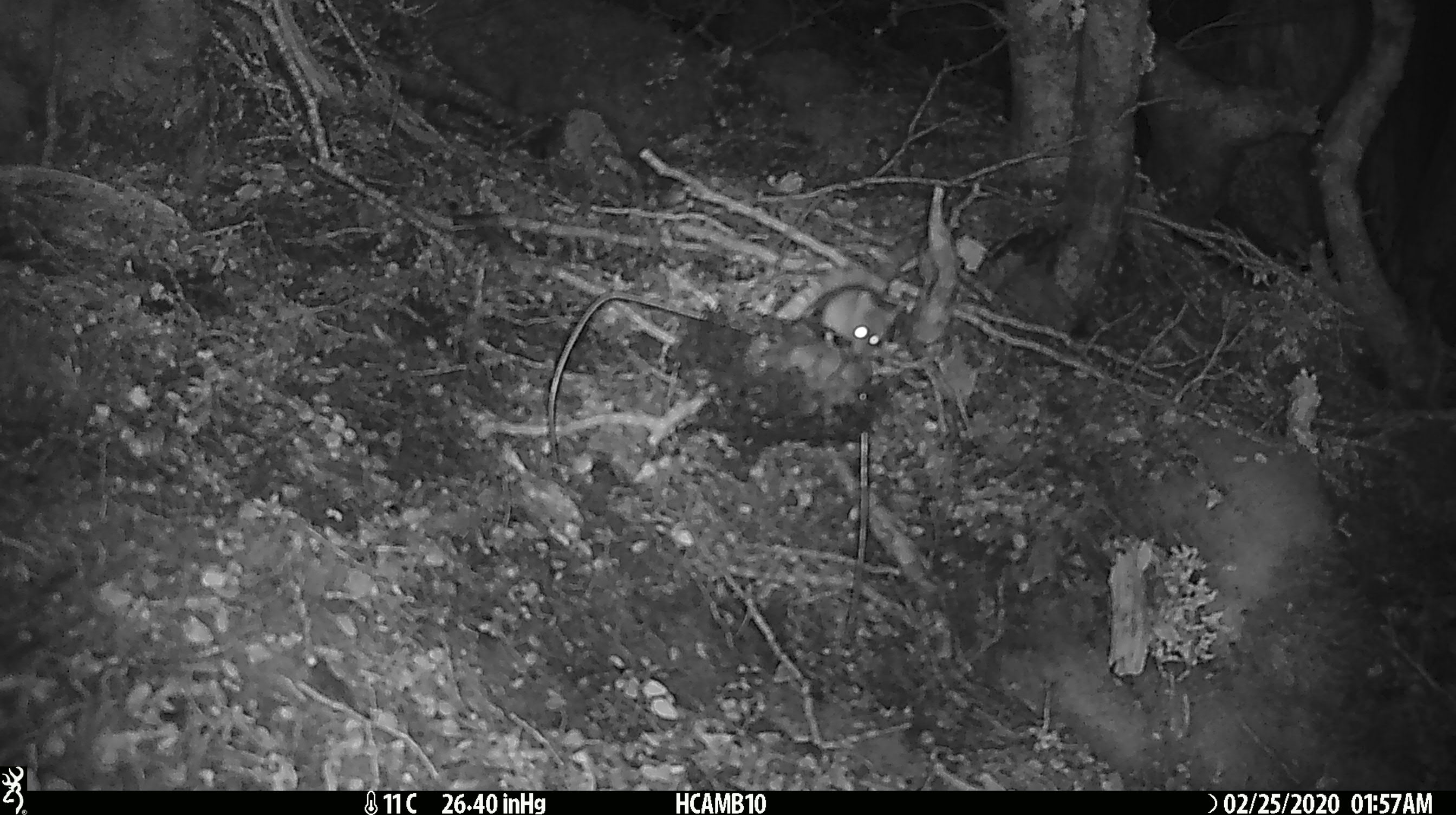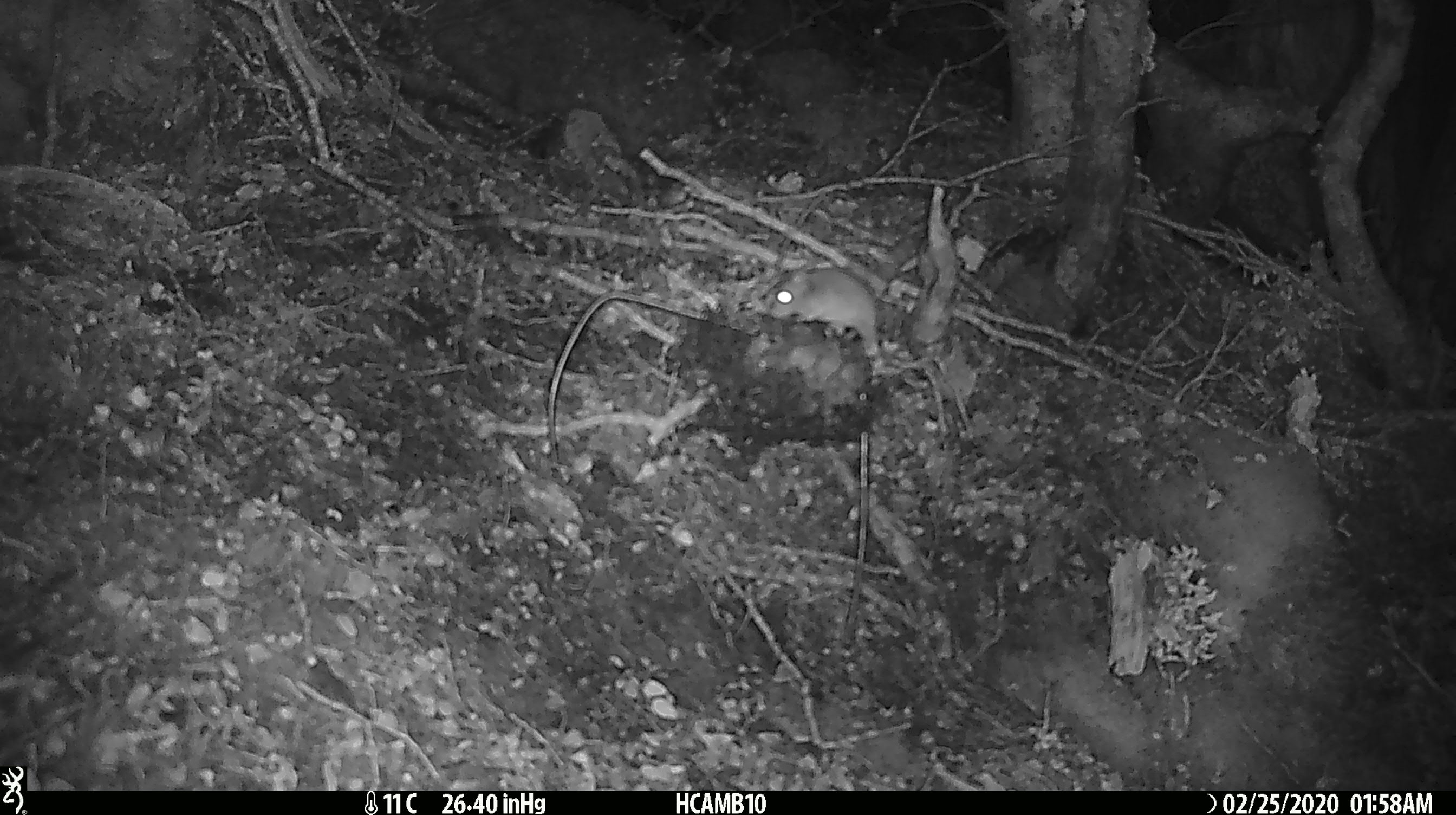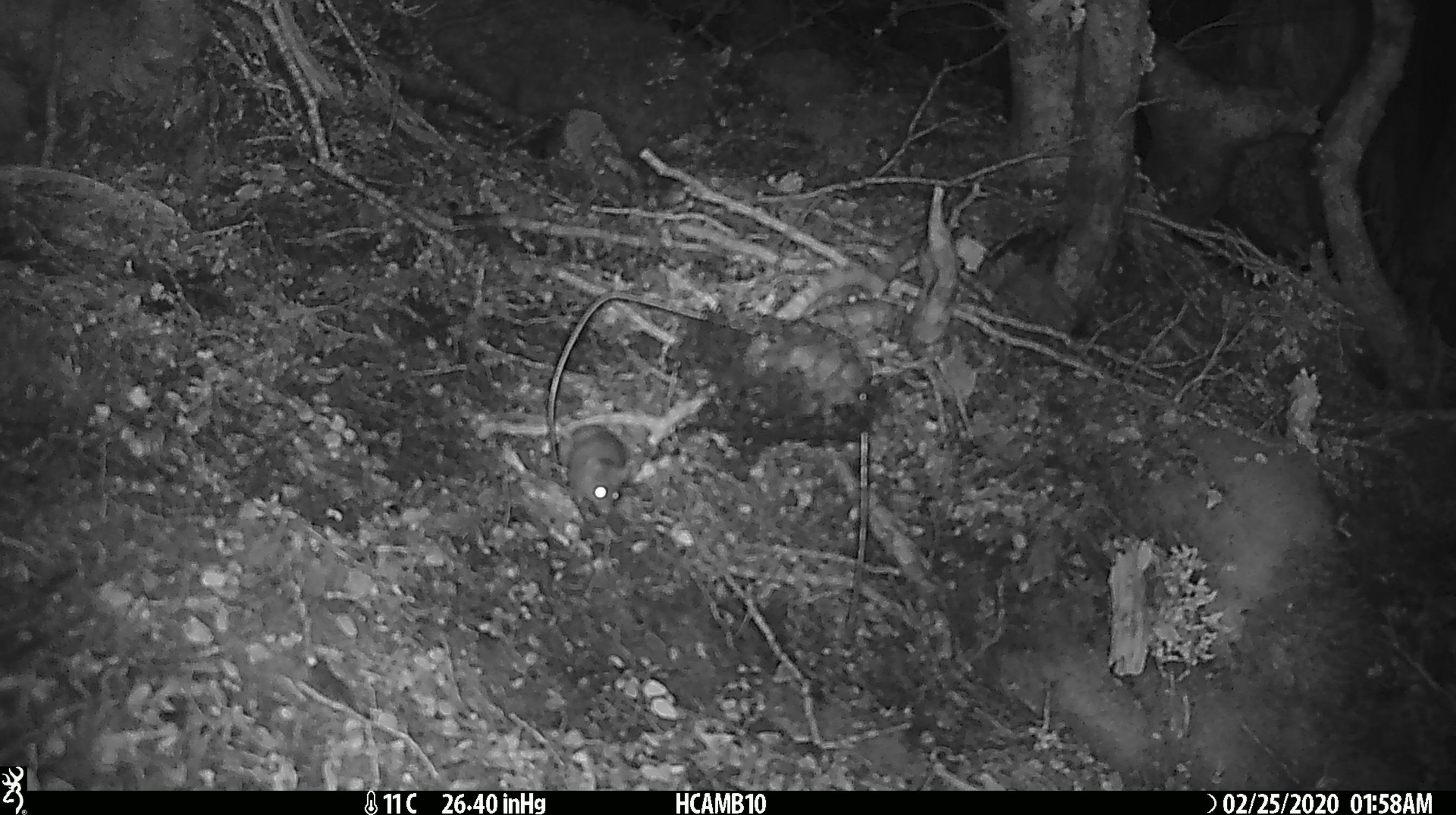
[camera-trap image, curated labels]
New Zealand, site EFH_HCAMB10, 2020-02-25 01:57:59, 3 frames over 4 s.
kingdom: Animalia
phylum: Chordata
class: Mammalia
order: Rodentia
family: Muridae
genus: Mus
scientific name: Mus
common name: mouse